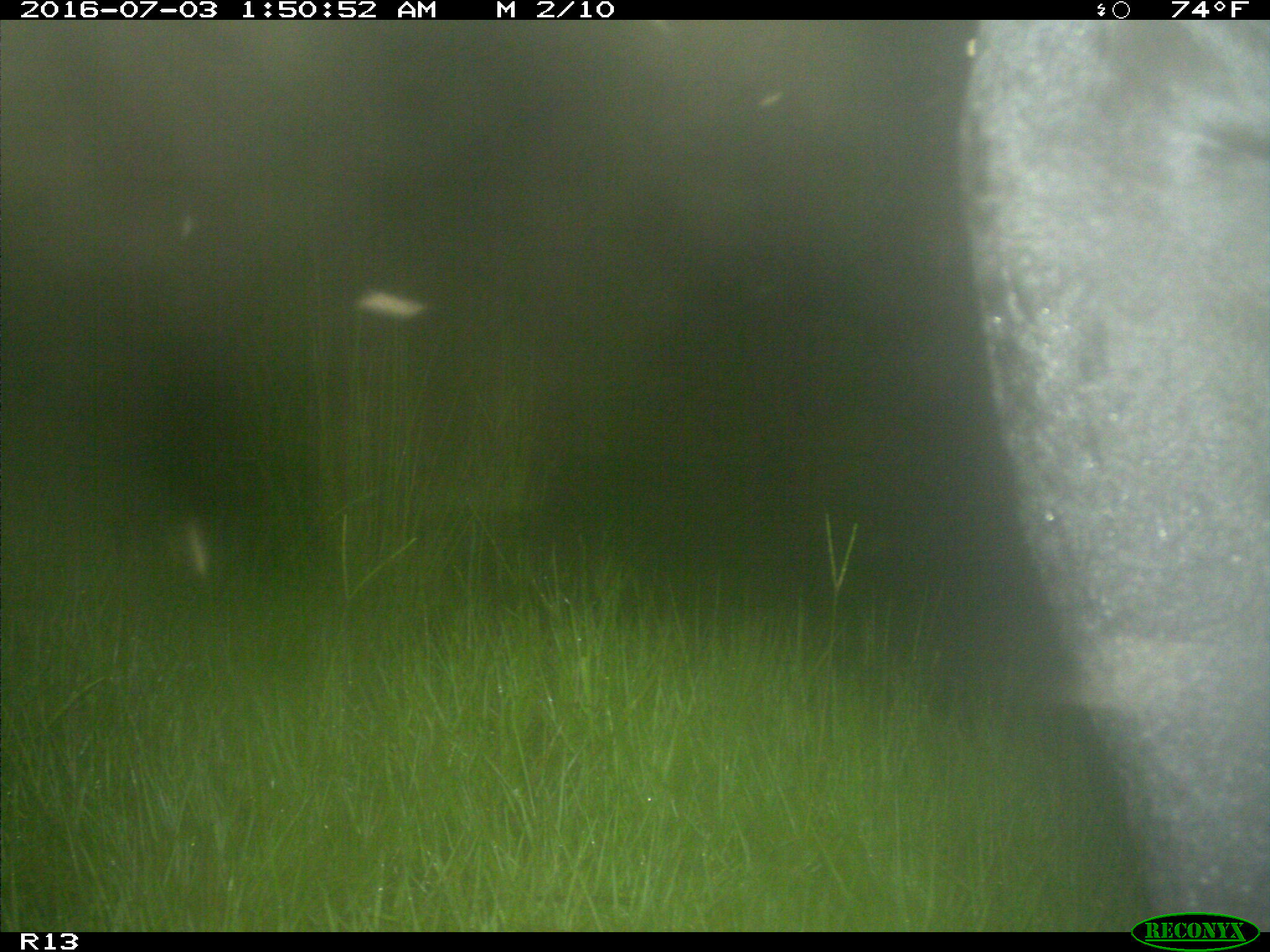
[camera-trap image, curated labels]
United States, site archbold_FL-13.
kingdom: Animalia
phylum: Chordata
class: Mammalia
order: Artiodactyla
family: Bovidae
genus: Bos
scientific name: Bos taurus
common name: domestic cow